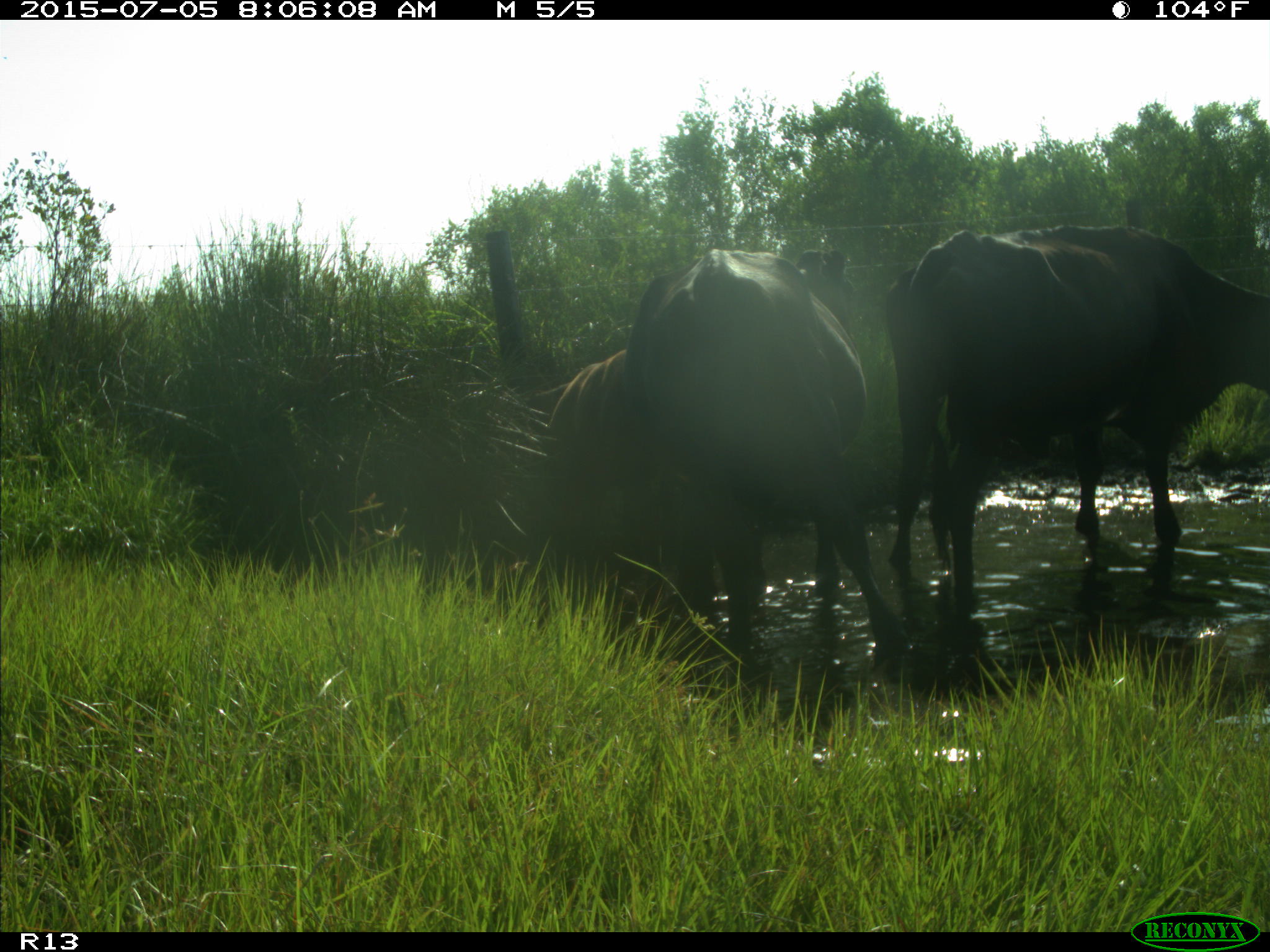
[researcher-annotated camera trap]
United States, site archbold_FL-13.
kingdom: Animalia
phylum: Chordata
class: Mammalia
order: Artiodactyla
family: Bovidae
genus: Bos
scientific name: Bos taurus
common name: domestic cow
Bos taurus (domestic cow).